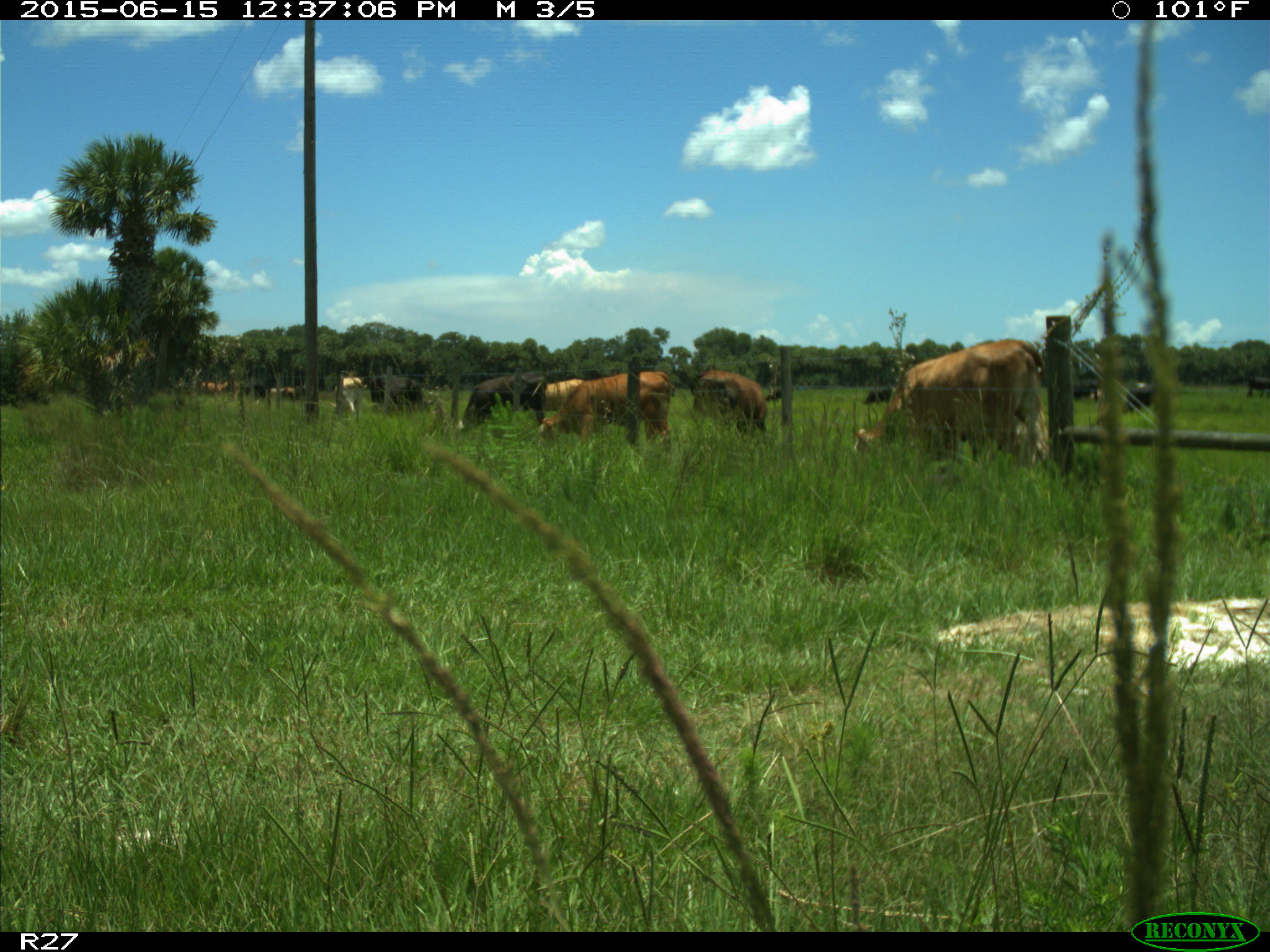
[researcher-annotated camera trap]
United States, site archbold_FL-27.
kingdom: Animalia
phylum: Chordata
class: Mammalia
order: Artiodactyla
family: Bovidae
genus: Bos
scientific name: Bos taurus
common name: domestic cow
Bos taurus (domestic cow).